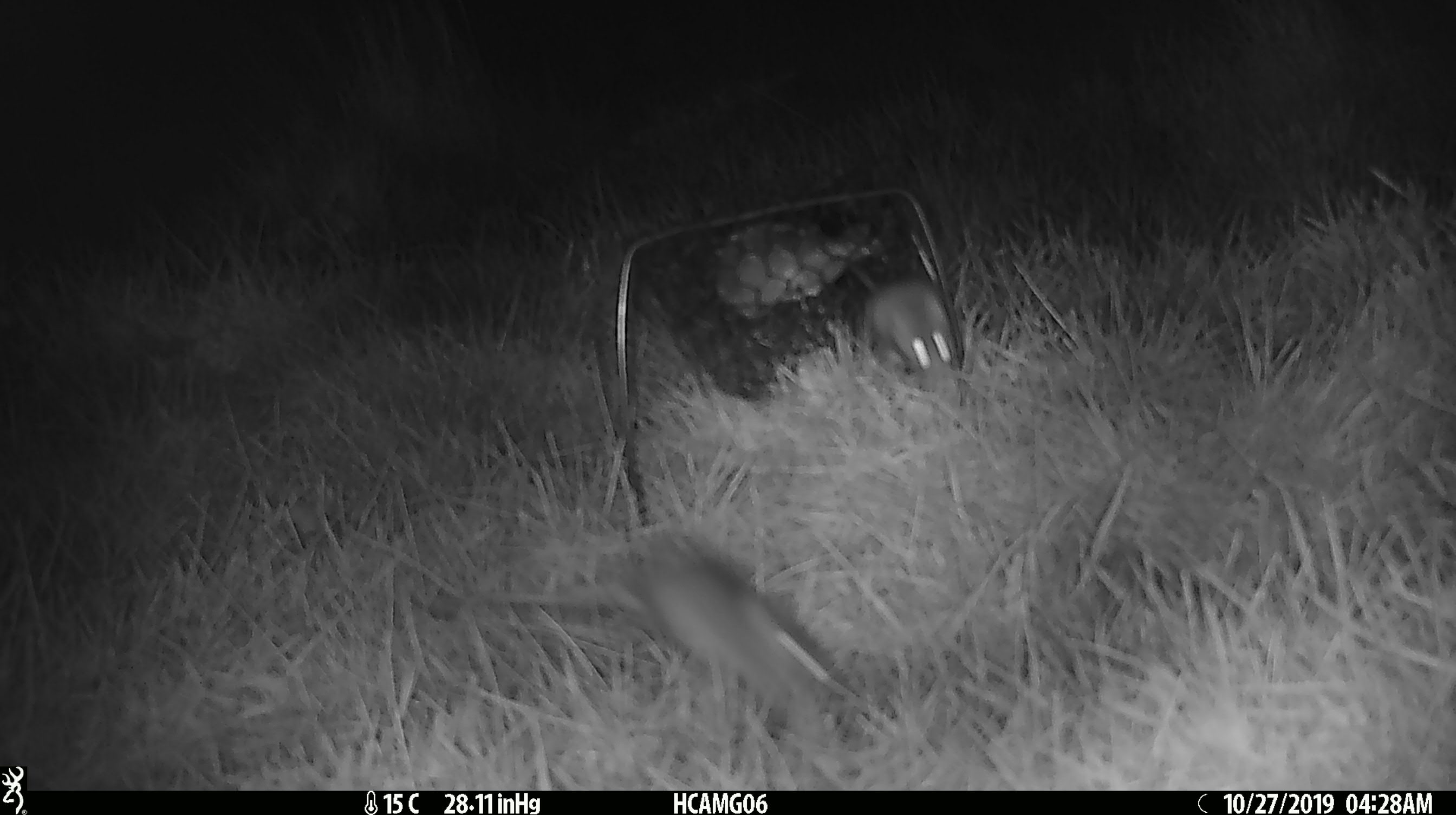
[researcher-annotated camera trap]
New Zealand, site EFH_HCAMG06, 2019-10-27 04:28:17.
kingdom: Animalia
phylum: Chordata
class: Mammalia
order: Rodentia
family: Muridae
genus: Mus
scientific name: Mus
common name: mouse